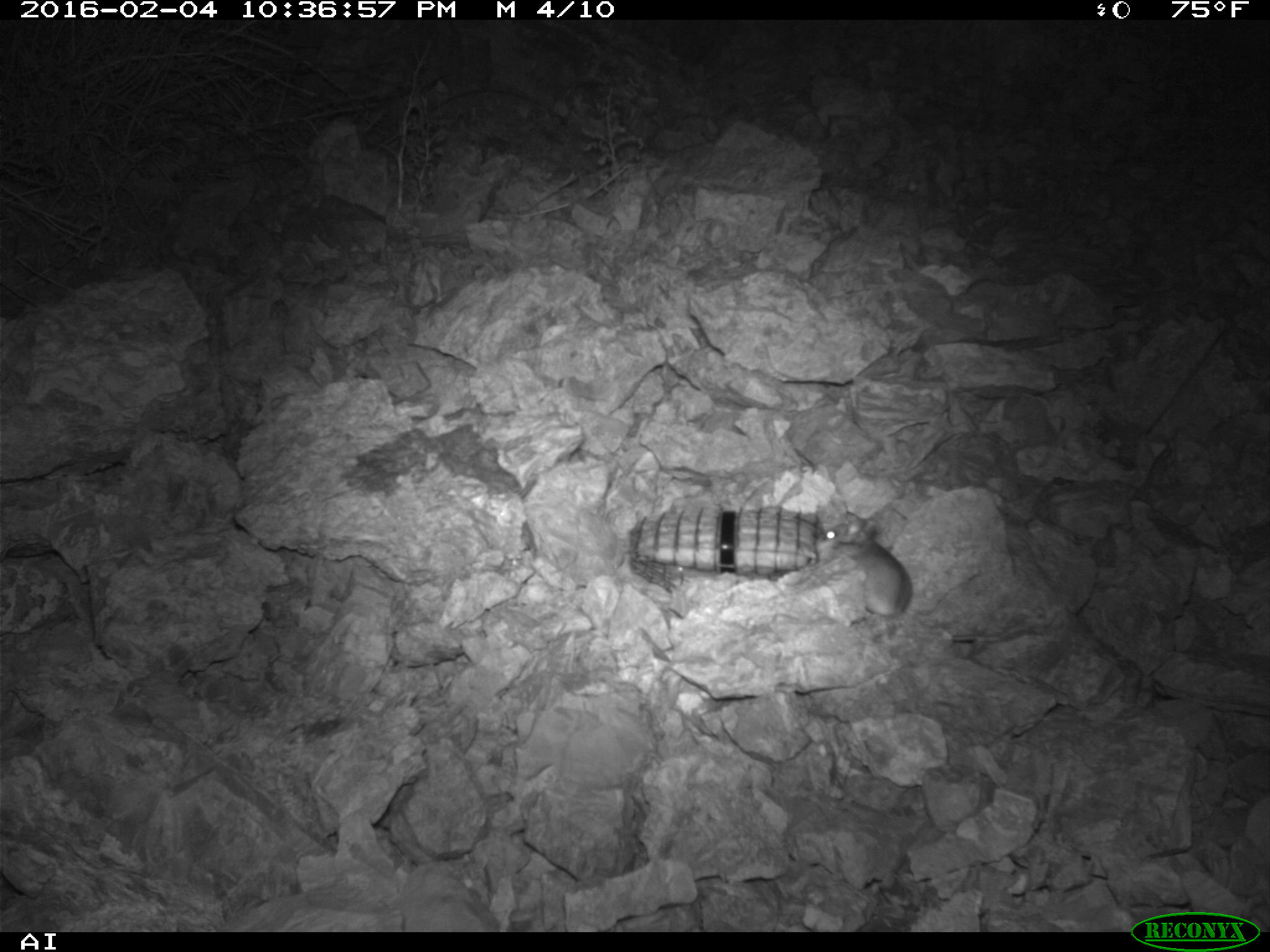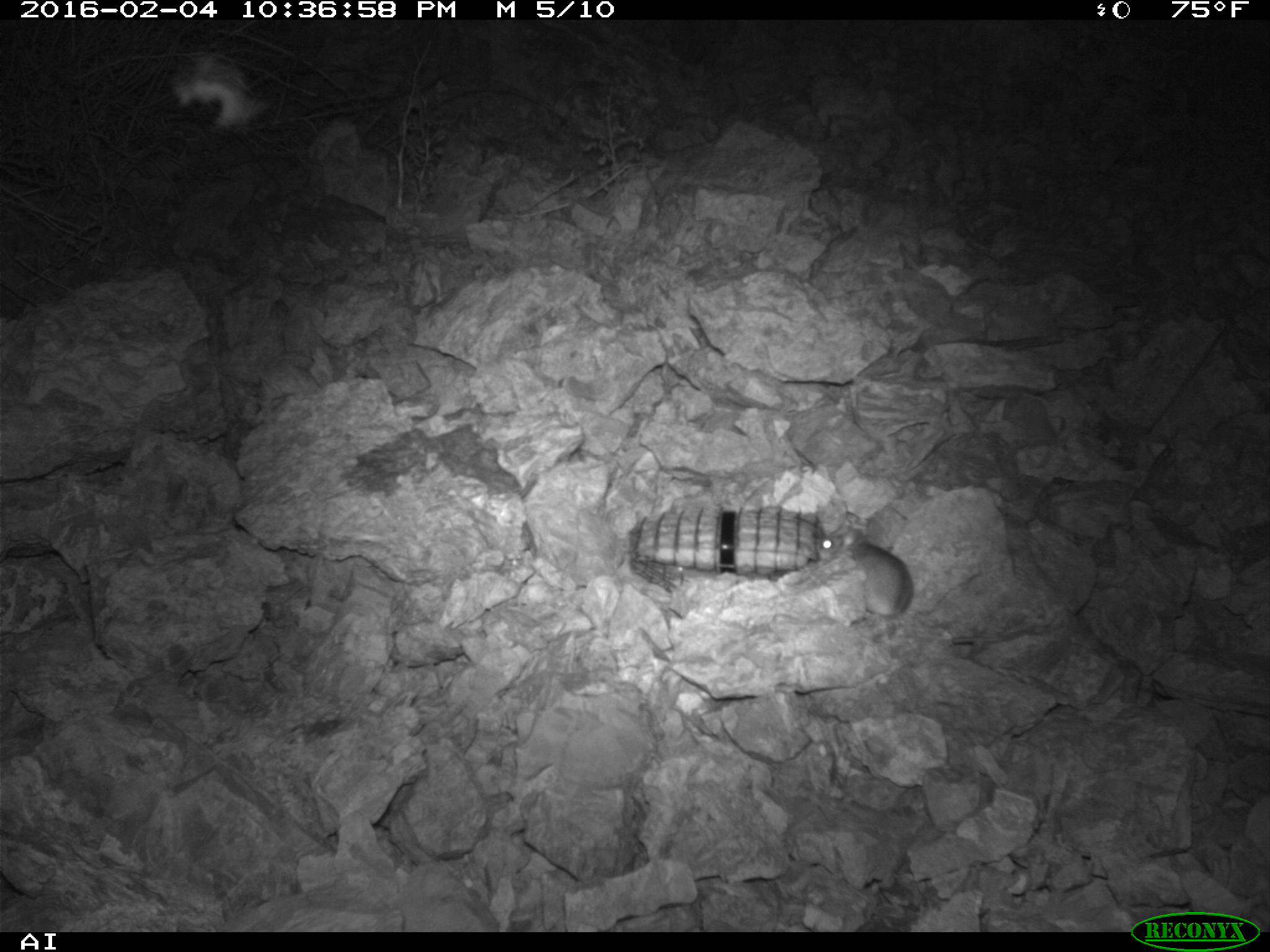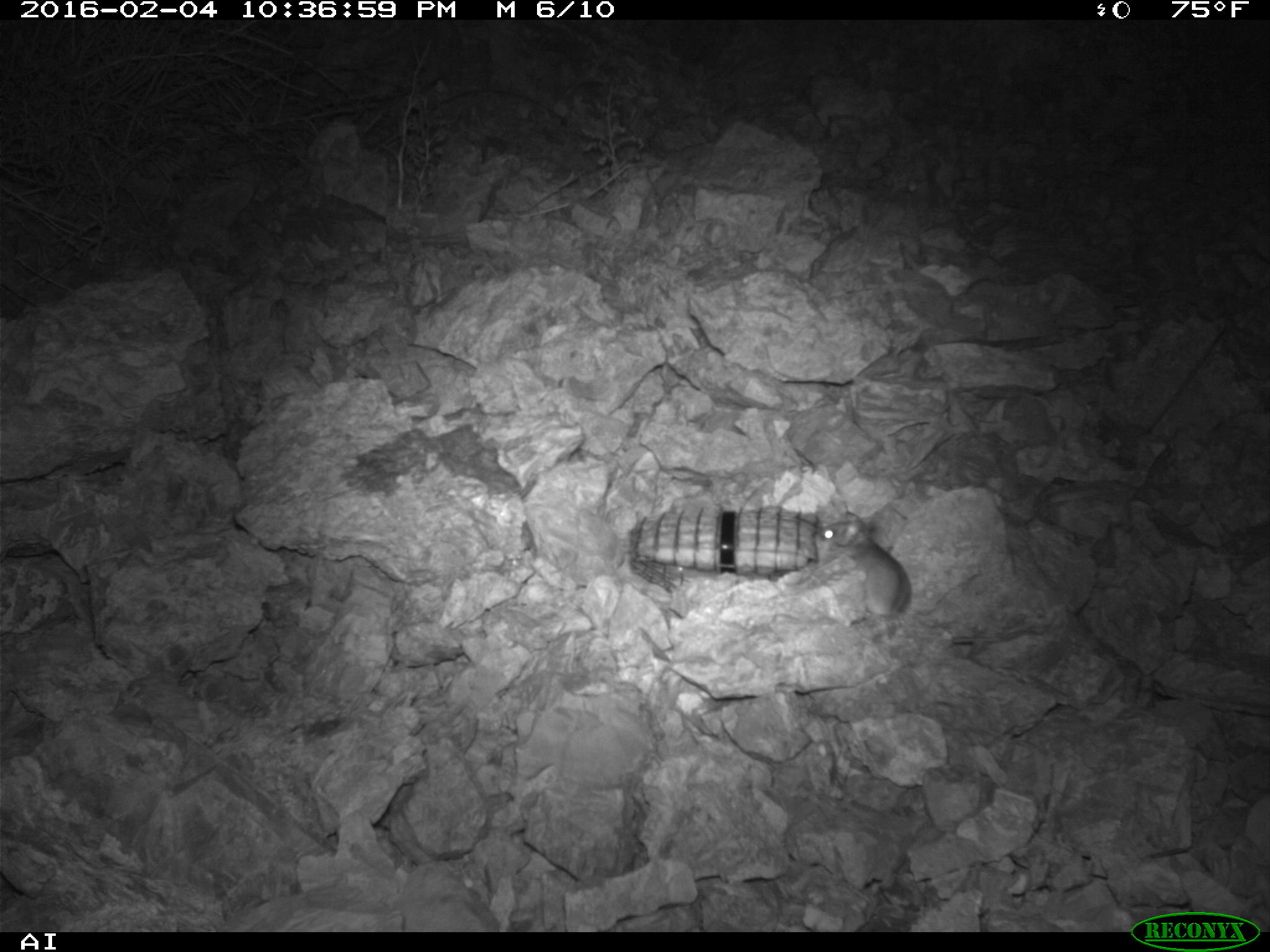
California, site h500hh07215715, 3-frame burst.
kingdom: Animalia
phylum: Chordata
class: Mammalia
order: Rodentia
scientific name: Rodentia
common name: rodent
Rodent (Rodentia).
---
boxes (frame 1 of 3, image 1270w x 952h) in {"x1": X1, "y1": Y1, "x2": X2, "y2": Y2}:
rodent: {"x1": 818, "y1": 518, "x2": 1000, "y2": 640}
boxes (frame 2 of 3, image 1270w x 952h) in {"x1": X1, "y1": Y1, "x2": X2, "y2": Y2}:
rodent: {"x1": 817, "y1": 529, "x2": 1011, "y2": 642}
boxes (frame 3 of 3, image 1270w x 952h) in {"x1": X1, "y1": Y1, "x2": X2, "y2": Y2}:
rodent: {"x1": 812, "y1": 511, "x2": 1001, "y2": 643}